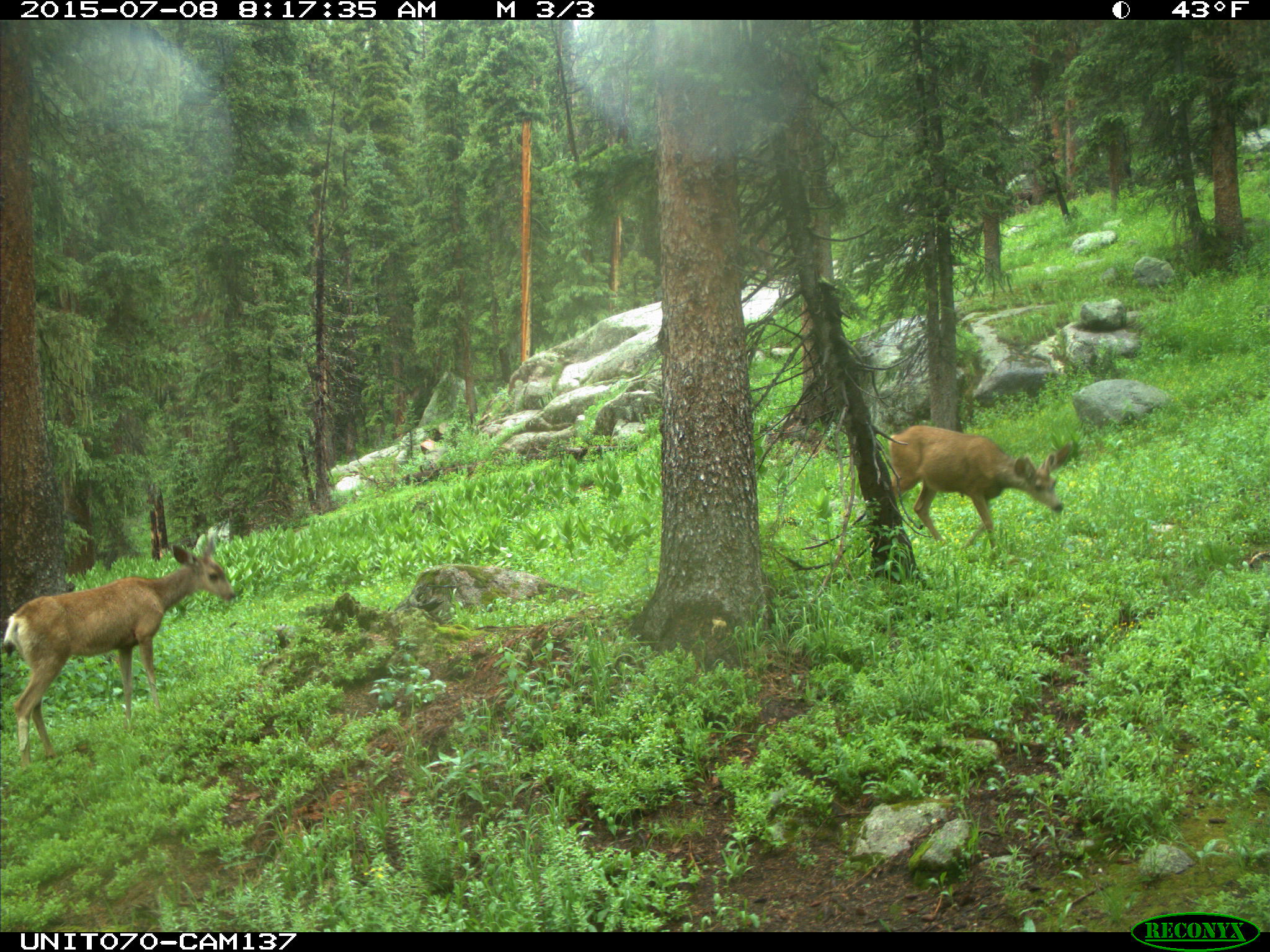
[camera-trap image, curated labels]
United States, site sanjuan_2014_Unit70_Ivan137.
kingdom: Animalia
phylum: Chordata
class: Mammalia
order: Artiodactyla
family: Cervidae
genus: Odocoileus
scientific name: Odocoileus hemionus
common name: mule deer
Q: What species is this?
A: Odocoileus hemionus (mule deer).